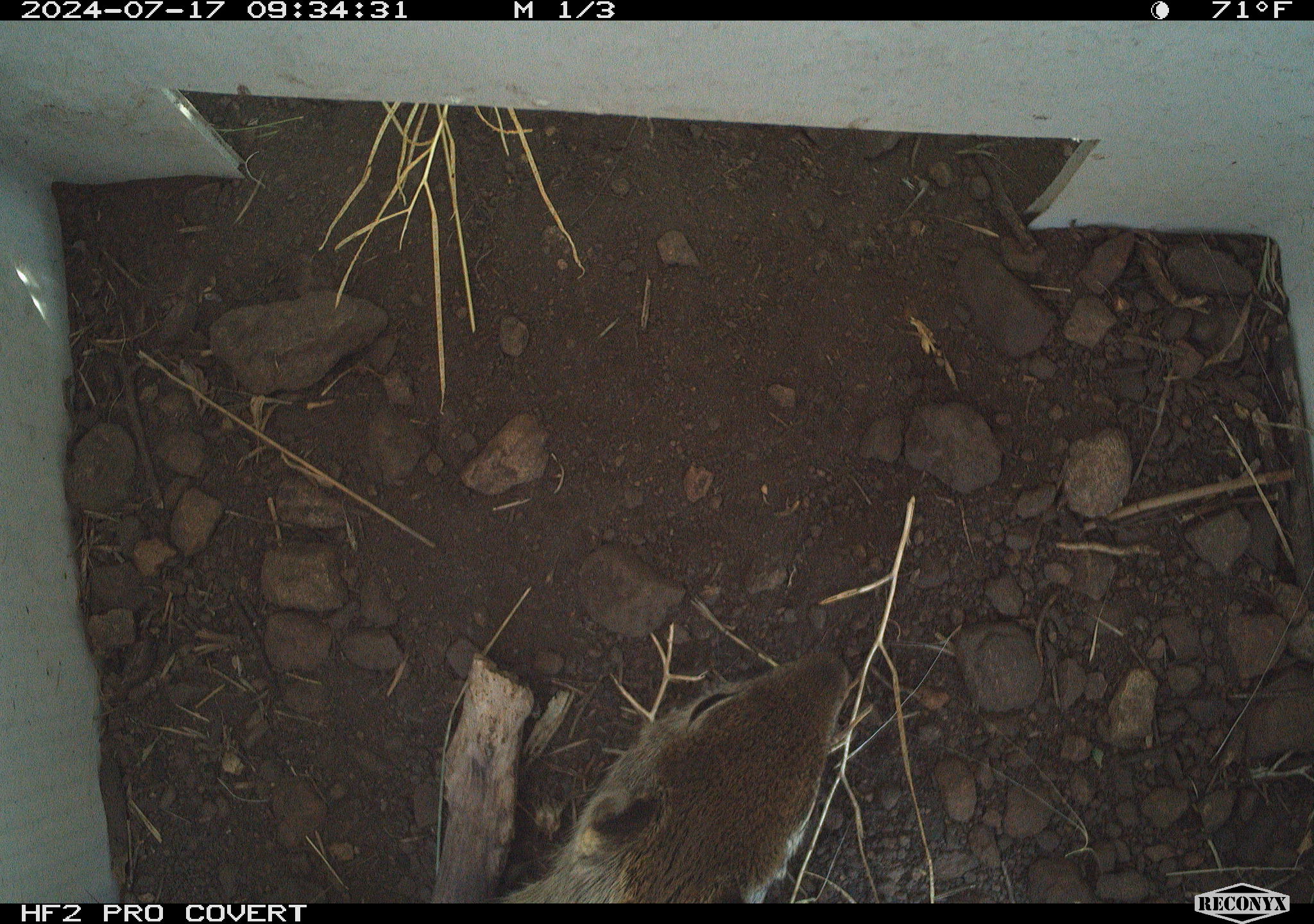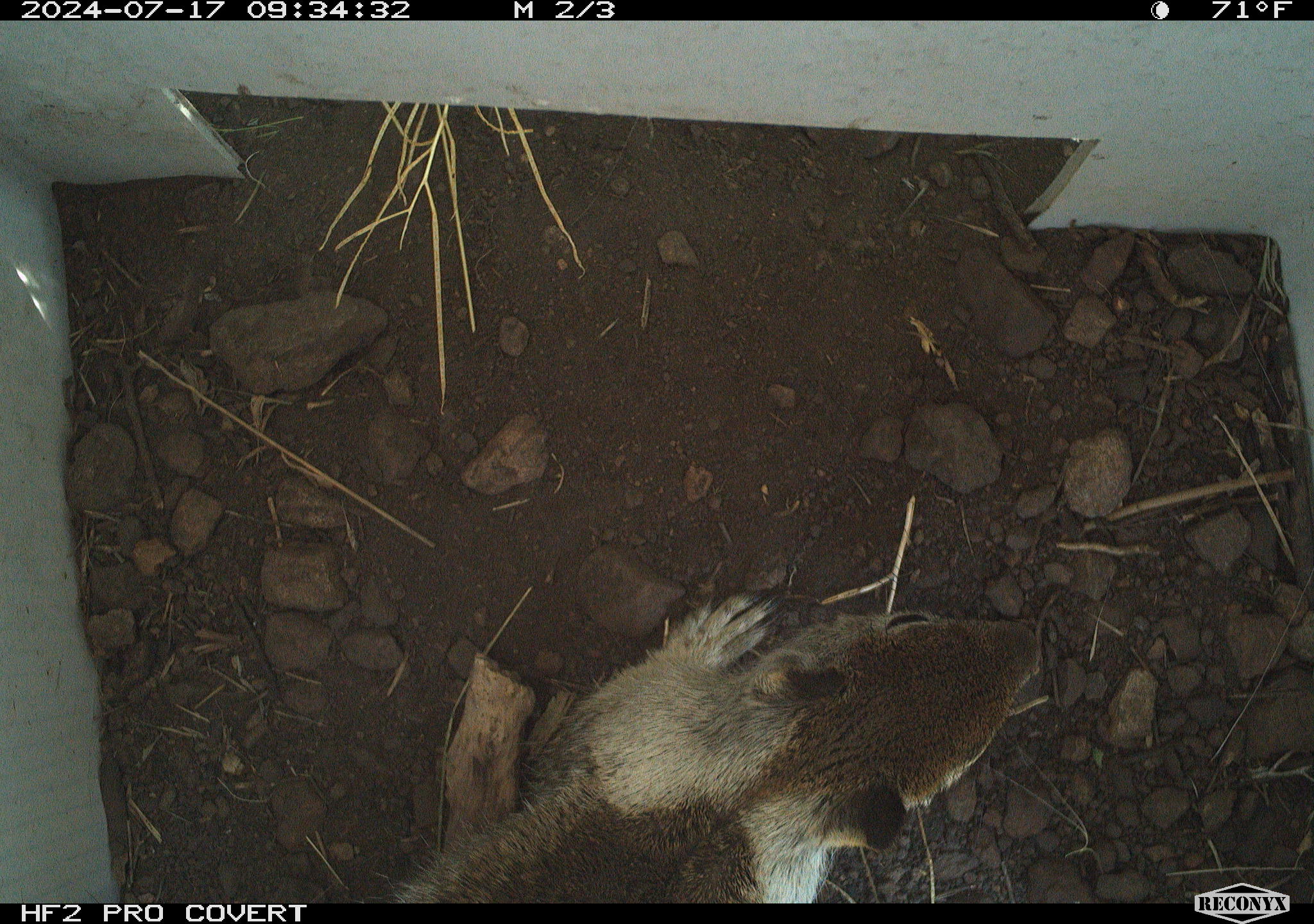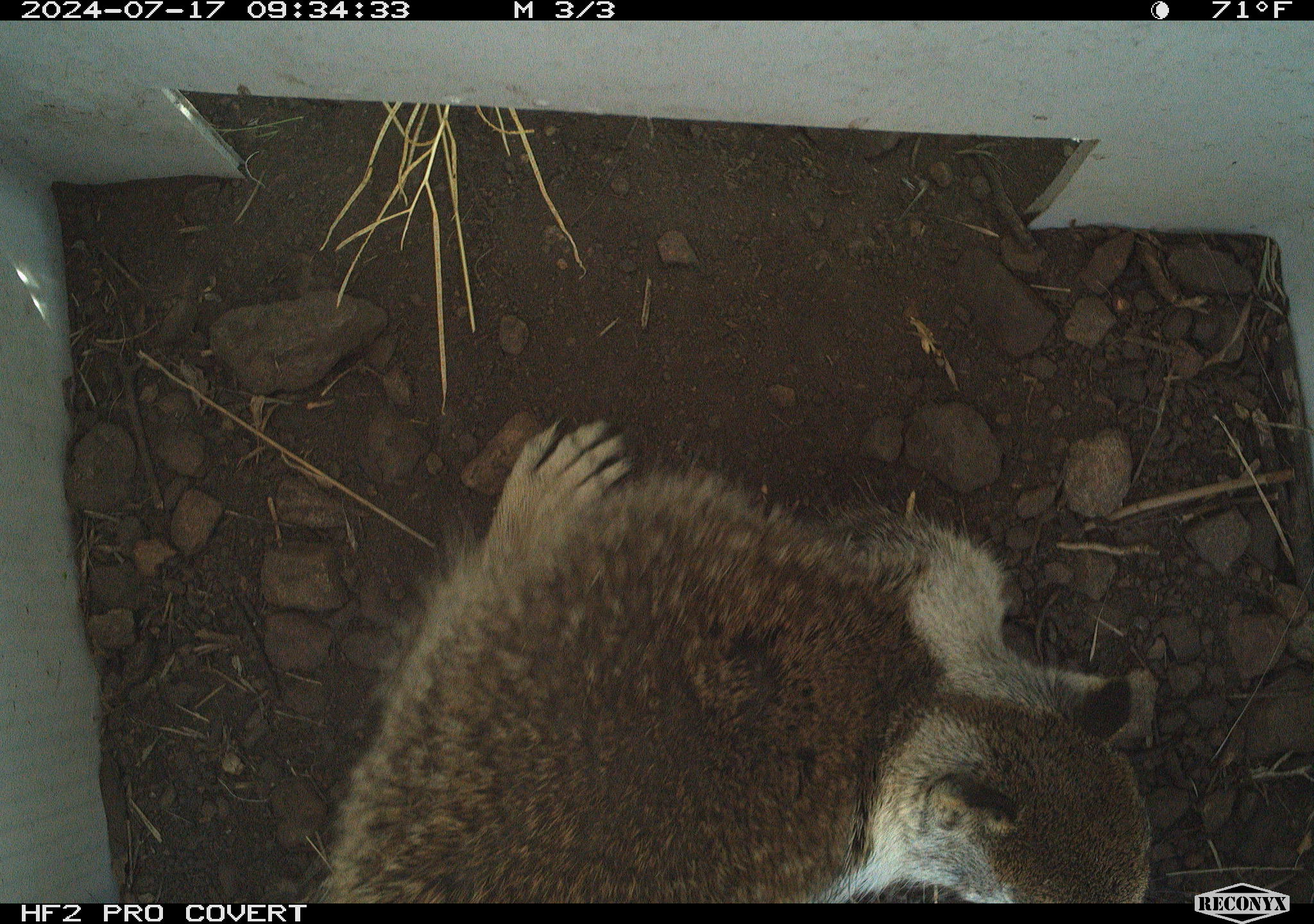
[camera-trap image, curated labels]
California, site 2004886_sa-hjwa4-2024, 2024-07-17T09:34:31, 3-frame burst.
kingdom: Animalia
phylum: Chordata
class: Mammalia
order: Rodentia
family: Sciuridae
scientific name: Sciuridae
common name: squirrels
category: sciuridae family